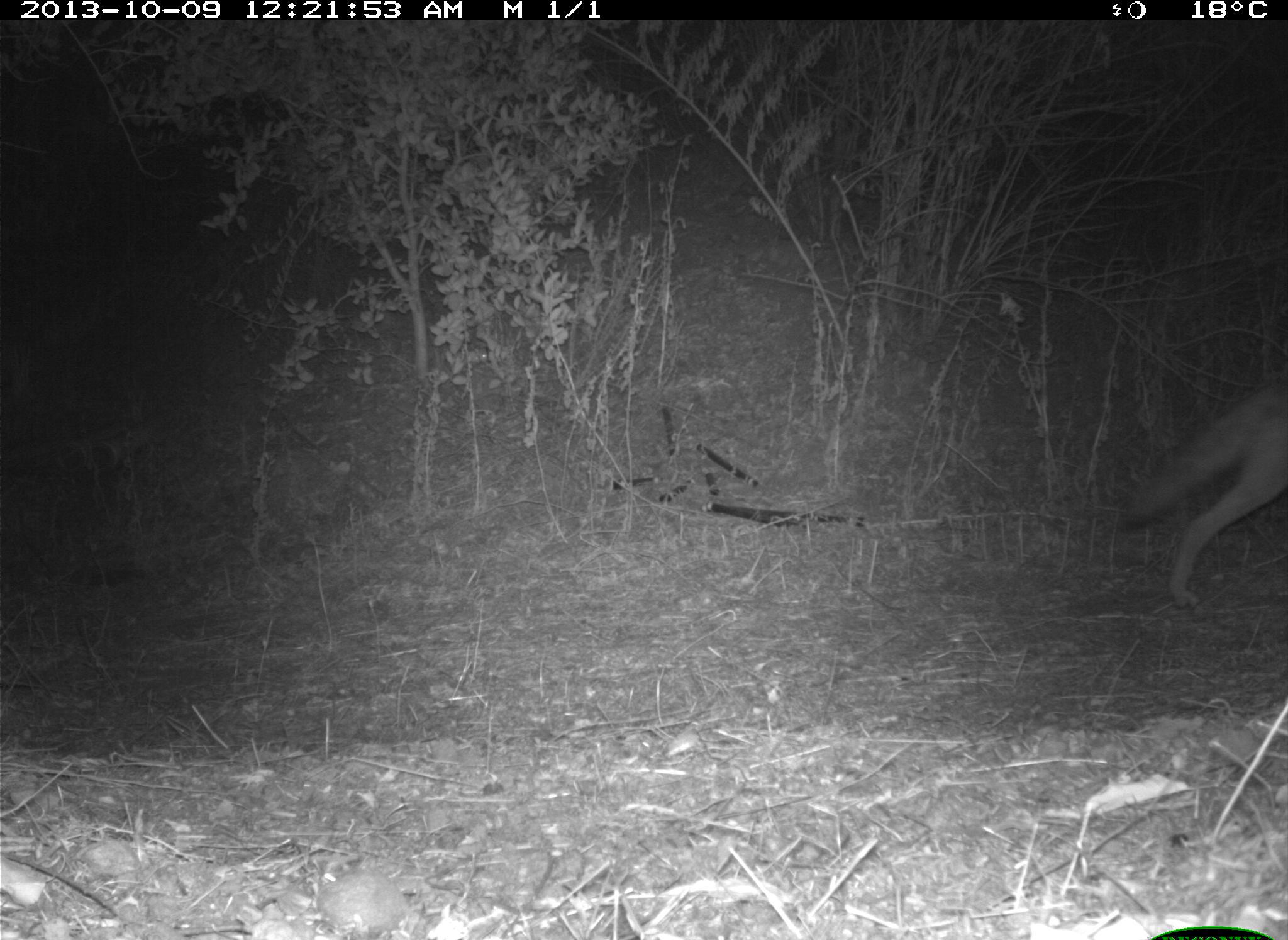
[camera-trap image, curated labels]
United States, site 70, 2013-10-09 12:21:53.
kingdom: Animalia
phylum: Chordata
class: Mammalia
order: Carnivora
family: Canidae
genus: Canis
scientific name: Canis latrans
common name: coyote